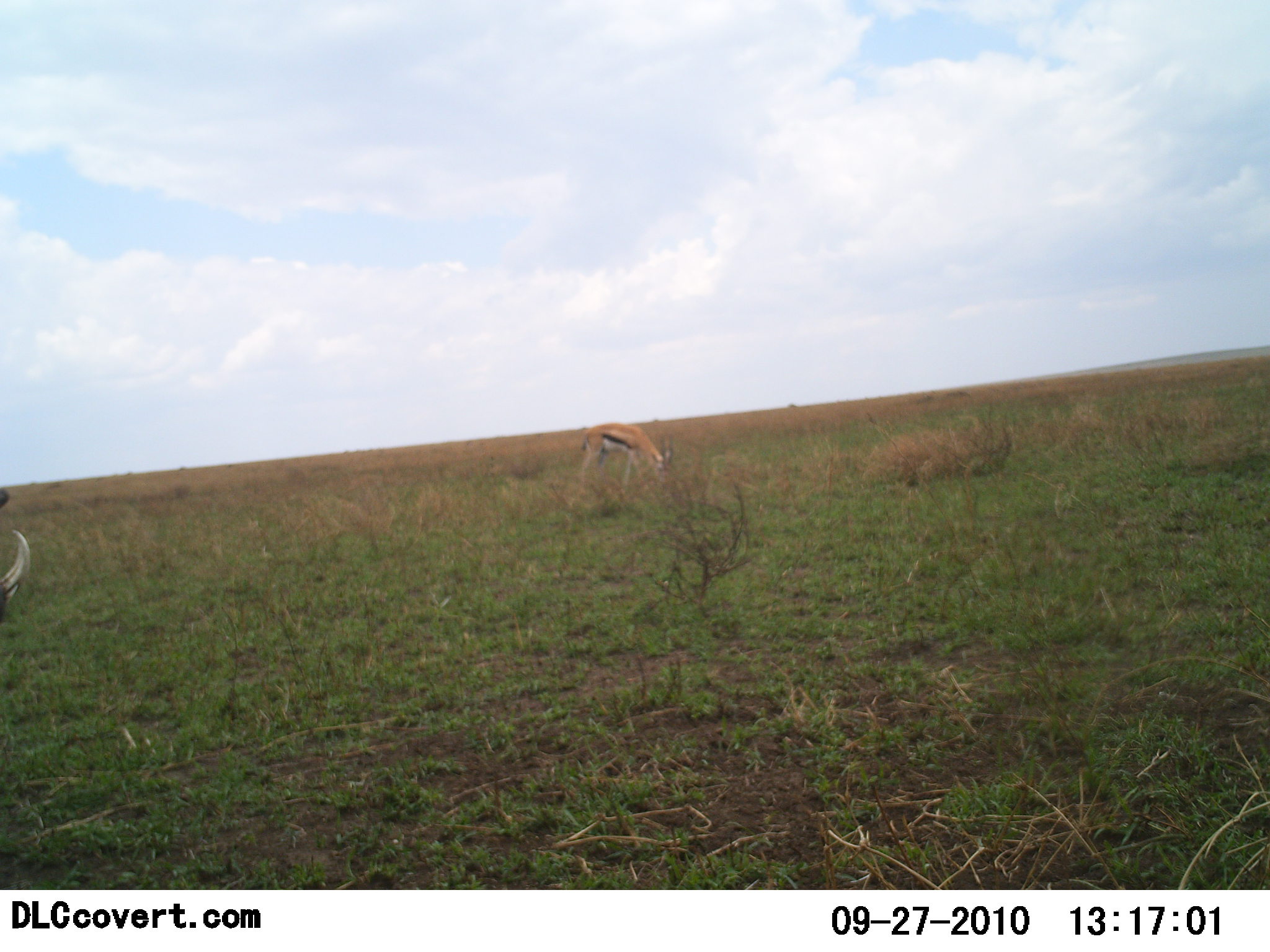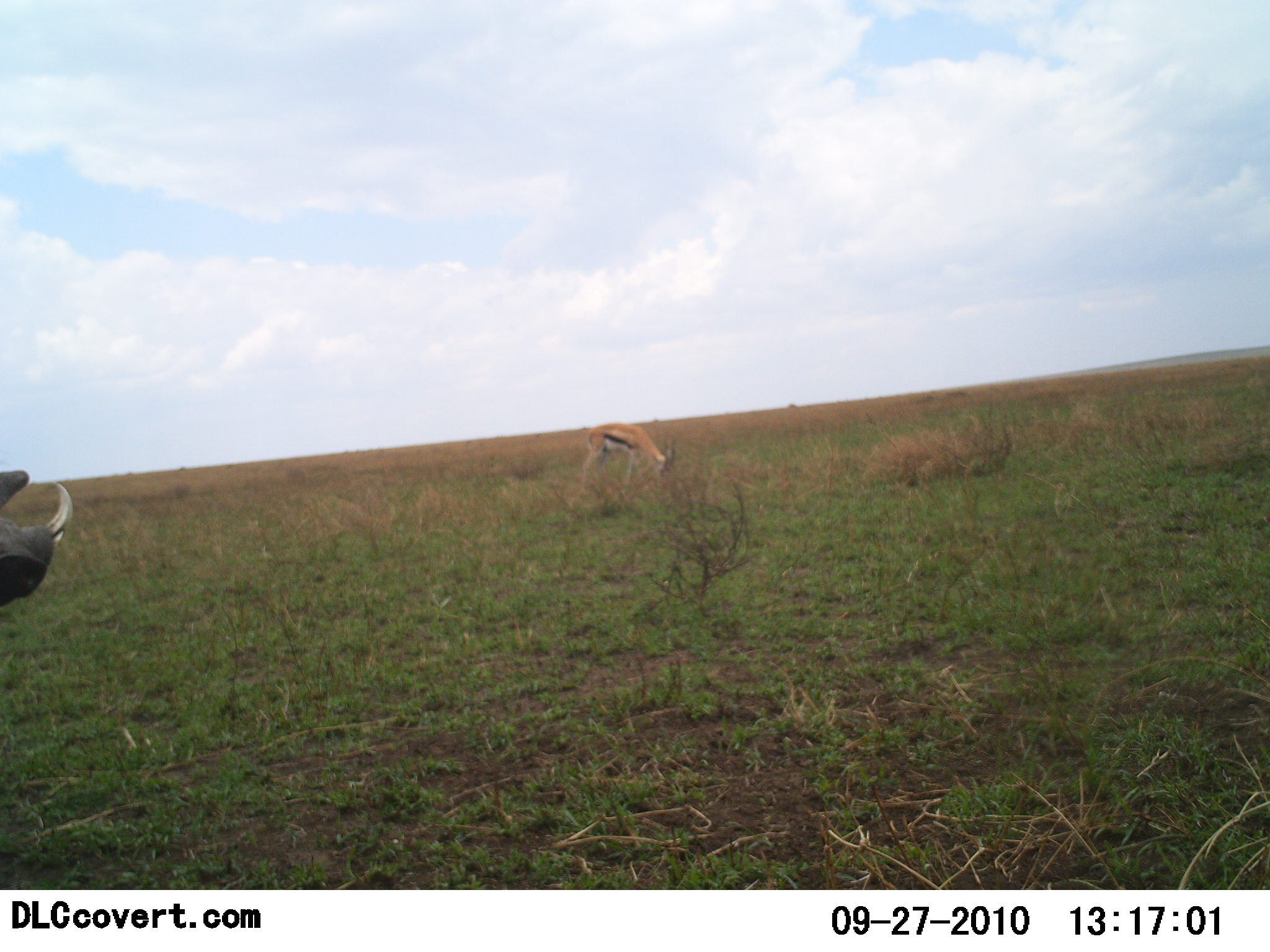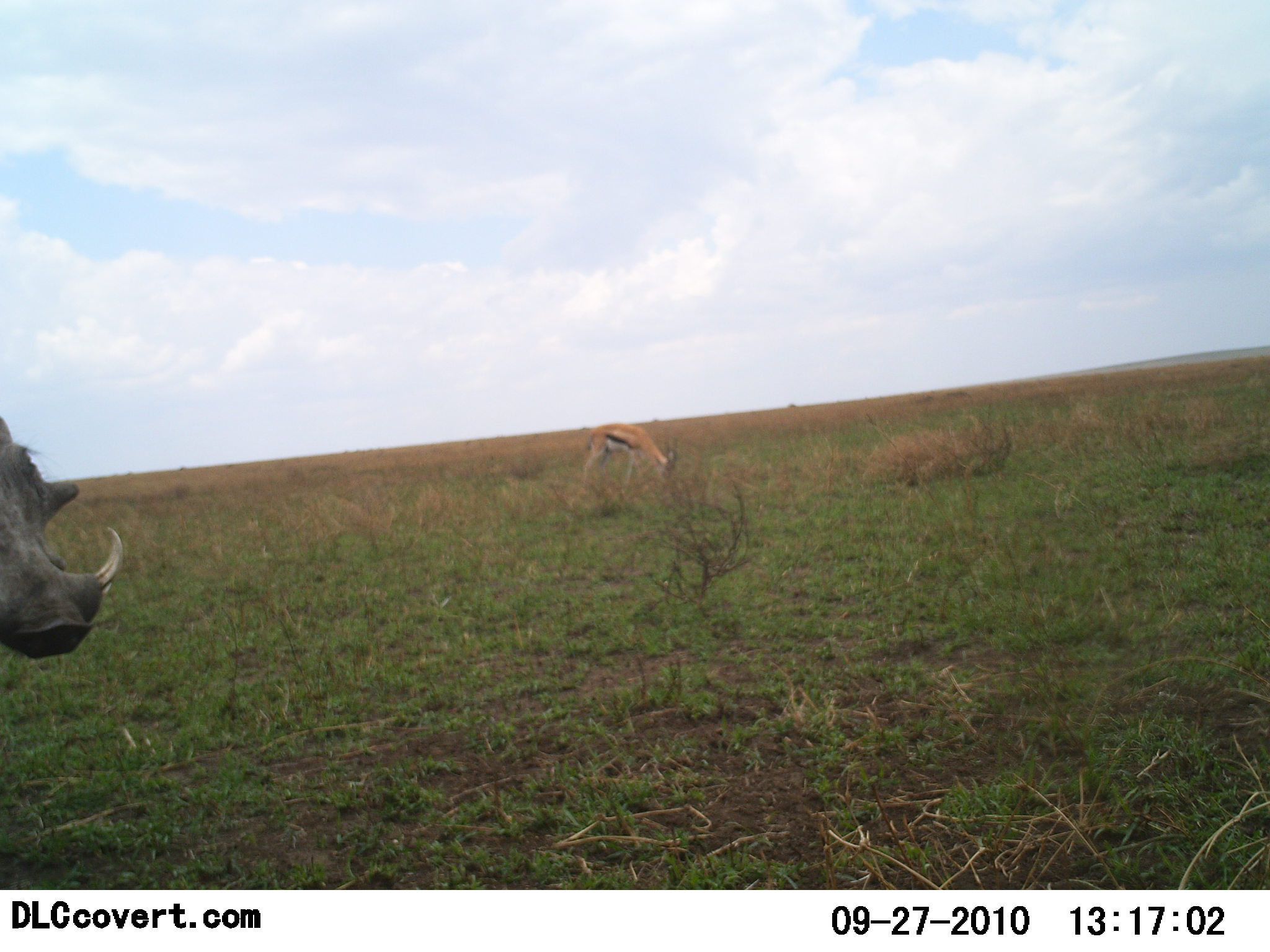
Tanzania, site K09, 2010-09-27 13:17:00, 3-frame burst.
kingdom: Animalia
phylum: Chordata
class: Mammalia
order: Artiodactyla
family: Bovidae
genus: Eudorcas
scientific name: Eudorcas thomsonii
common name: thomson's gazelle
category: gazellethomsons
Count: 1.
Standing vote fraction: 16%.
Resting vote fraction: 0%.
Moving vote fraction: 0%.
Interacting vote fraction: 0%.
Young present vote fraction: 0%.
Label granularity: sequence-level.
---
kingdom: Animalia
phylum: Chordata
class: Mammalia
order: Artiodactyla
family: Suidae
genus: Phacochoerus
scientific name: Phacochoerus africanus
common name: warthog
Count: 1.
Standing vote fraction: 37%.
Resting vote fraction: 0%.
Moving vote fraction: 58%.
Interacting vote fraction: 5%.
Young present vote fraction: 0%.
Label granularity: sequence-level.